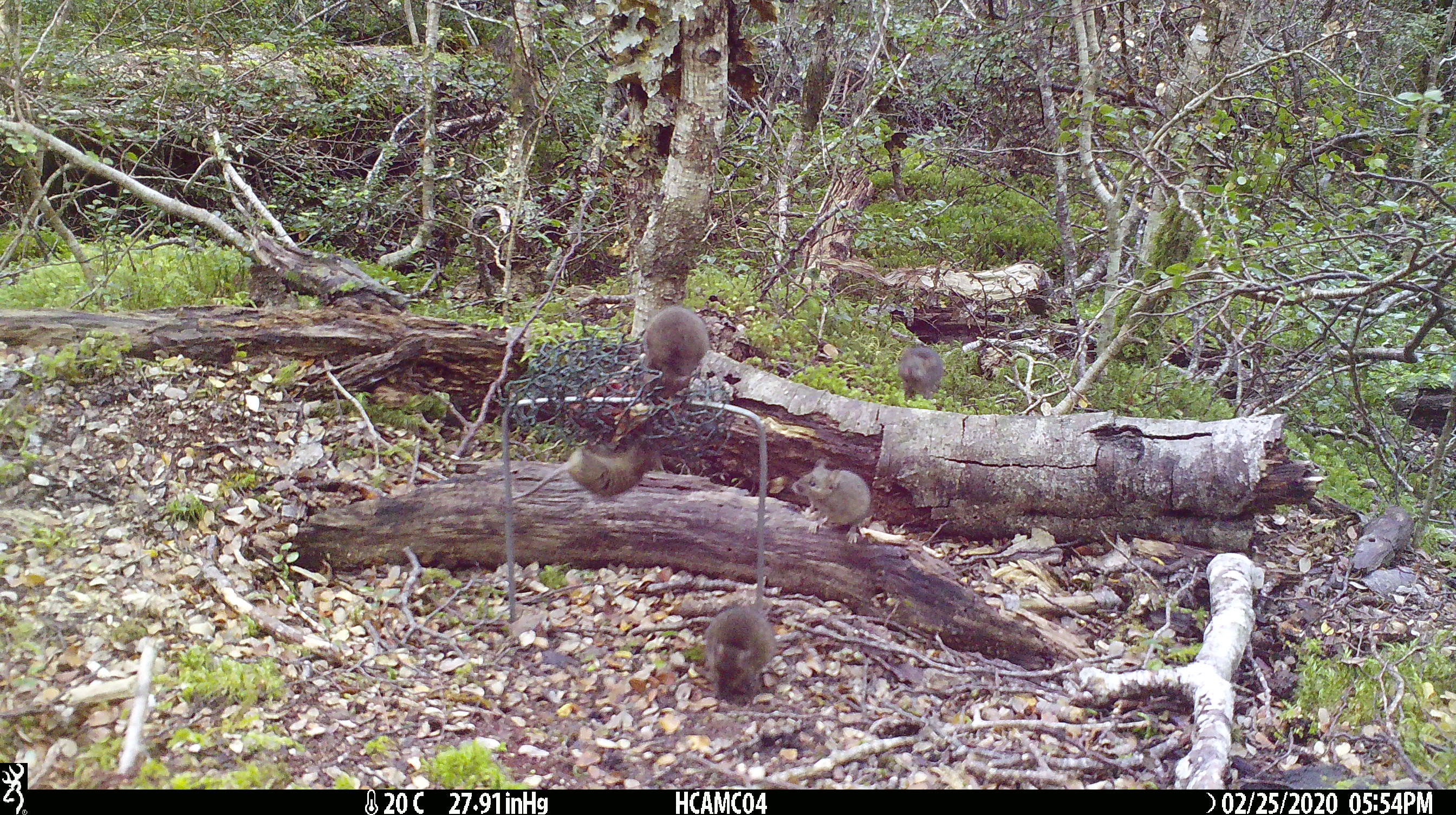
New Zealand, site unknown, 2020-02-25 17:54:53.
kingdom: Animalia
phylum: Chordata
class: Mammalia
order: Rodentia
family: Muridae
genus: Mus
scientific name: Mus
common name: mouse